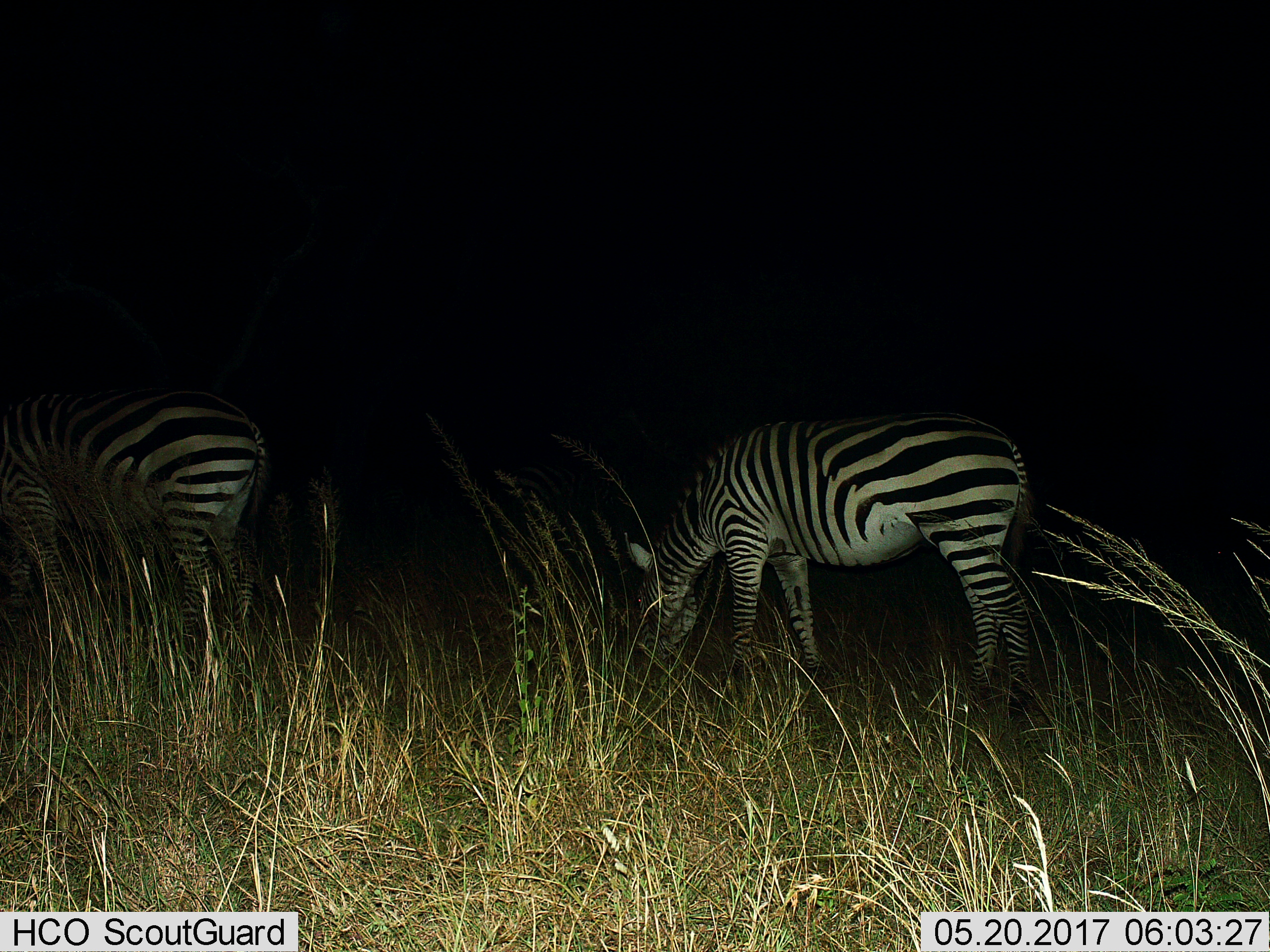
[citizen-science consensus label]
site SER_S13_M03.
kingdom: Animalia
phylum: Chordata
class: Mammalia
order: Perissodactyla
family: Equidae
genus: Equus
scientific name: Equus quagga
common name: plains zebra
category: zebraplains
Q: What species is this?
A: Zebraplains (plains zebra) (Equus quagga).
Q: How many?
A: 2.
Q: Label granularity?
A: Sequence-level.